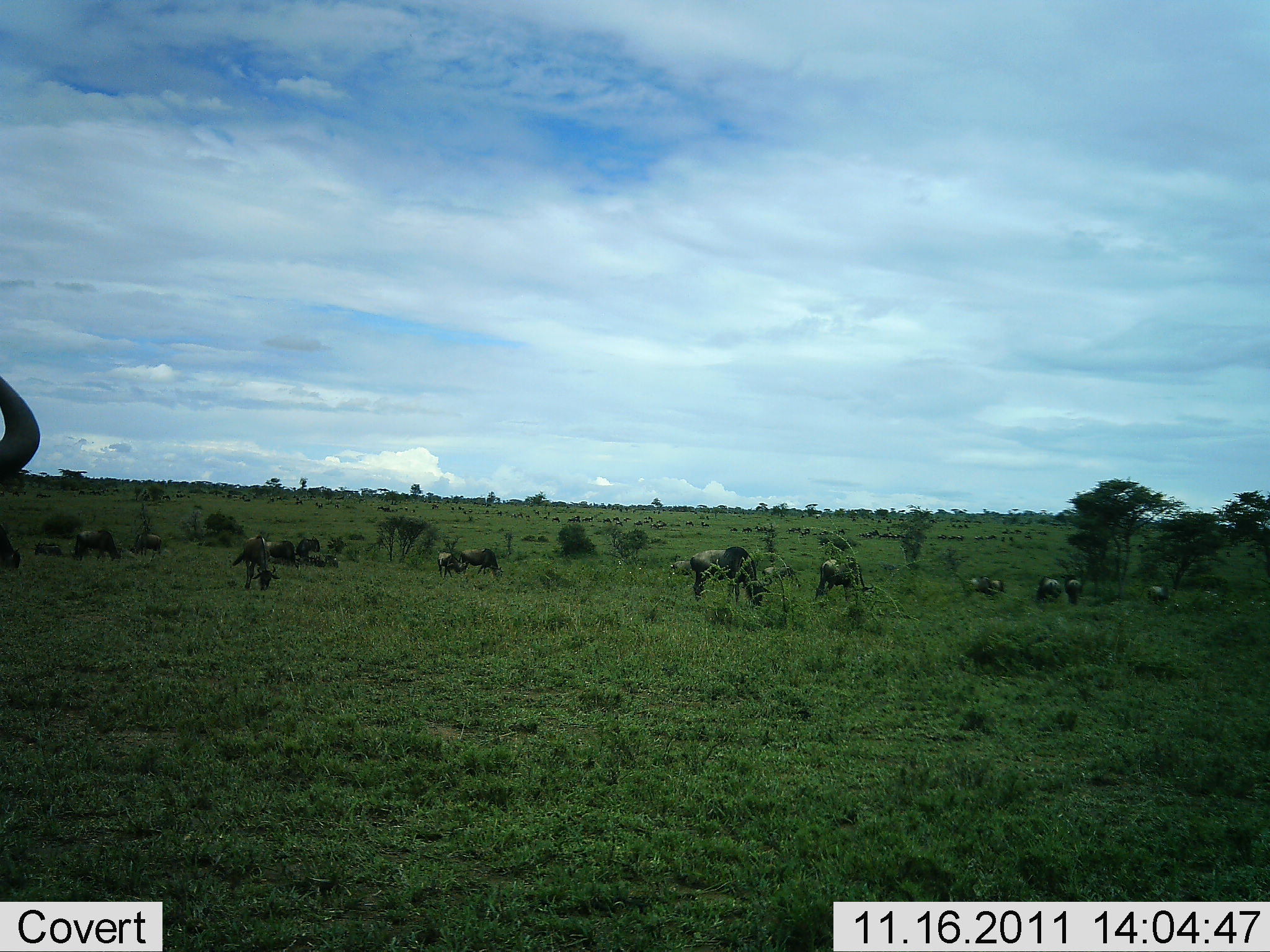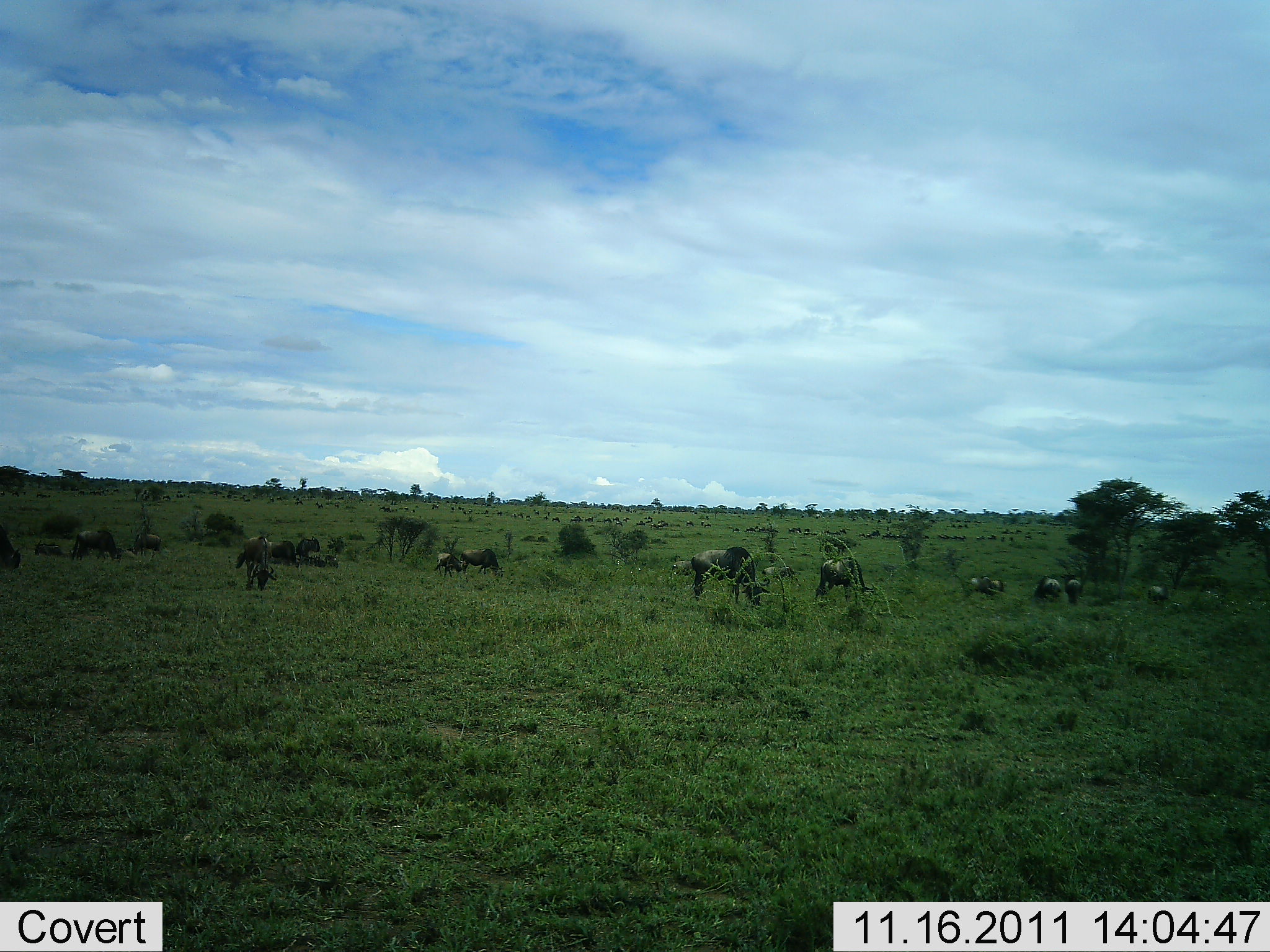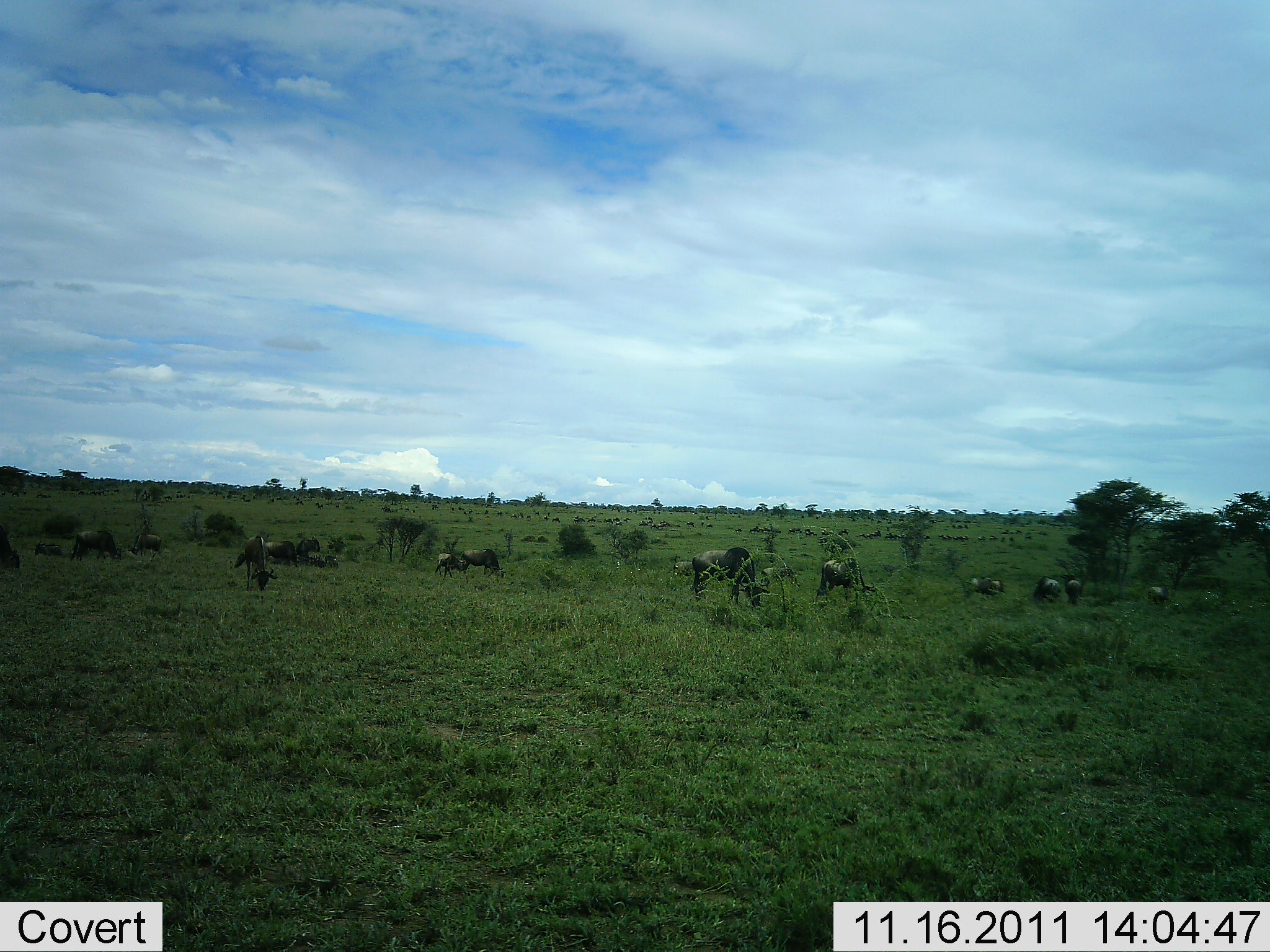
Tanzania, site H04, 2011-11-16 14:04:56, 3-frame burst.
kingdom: Animalia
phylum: Chordata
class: Mammalia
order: Artiodactyla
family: Bovidae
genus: Connochaetes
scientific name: Connochaetes taurinus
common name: blue wildebeest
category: wildebeest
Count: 11-50.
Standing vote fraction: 36%.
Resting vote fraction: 0%.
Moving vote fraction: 9%.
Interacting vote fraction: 9%.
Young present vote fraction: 0%.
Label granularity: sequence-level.